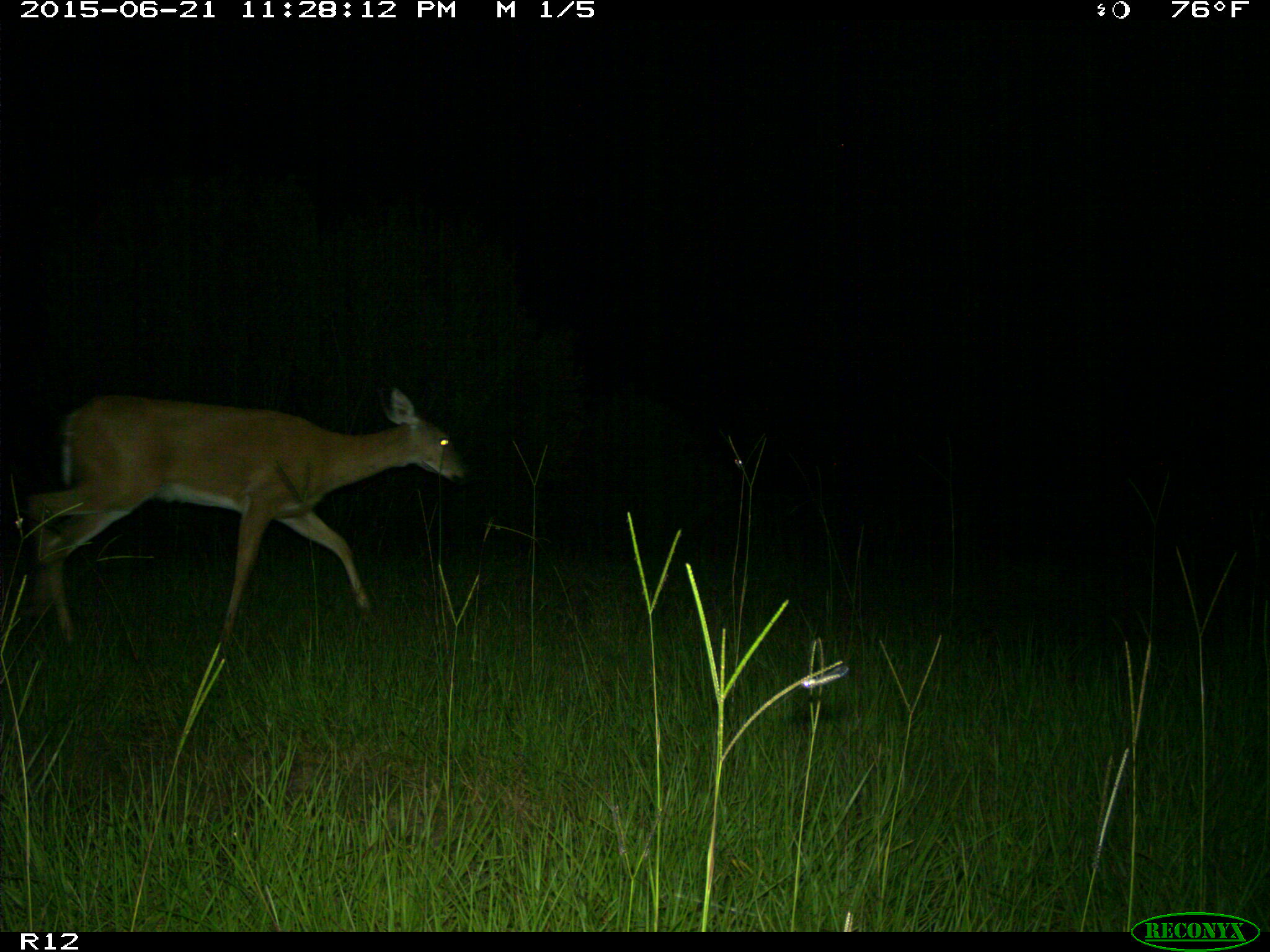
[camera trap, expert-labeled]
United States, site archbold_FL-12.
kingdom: Animalia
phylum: Chordata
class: Mammalia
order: Artiodactyla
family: Cervidae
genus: Odocoileus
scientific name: Odocoileus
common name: deer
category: unidentified deer